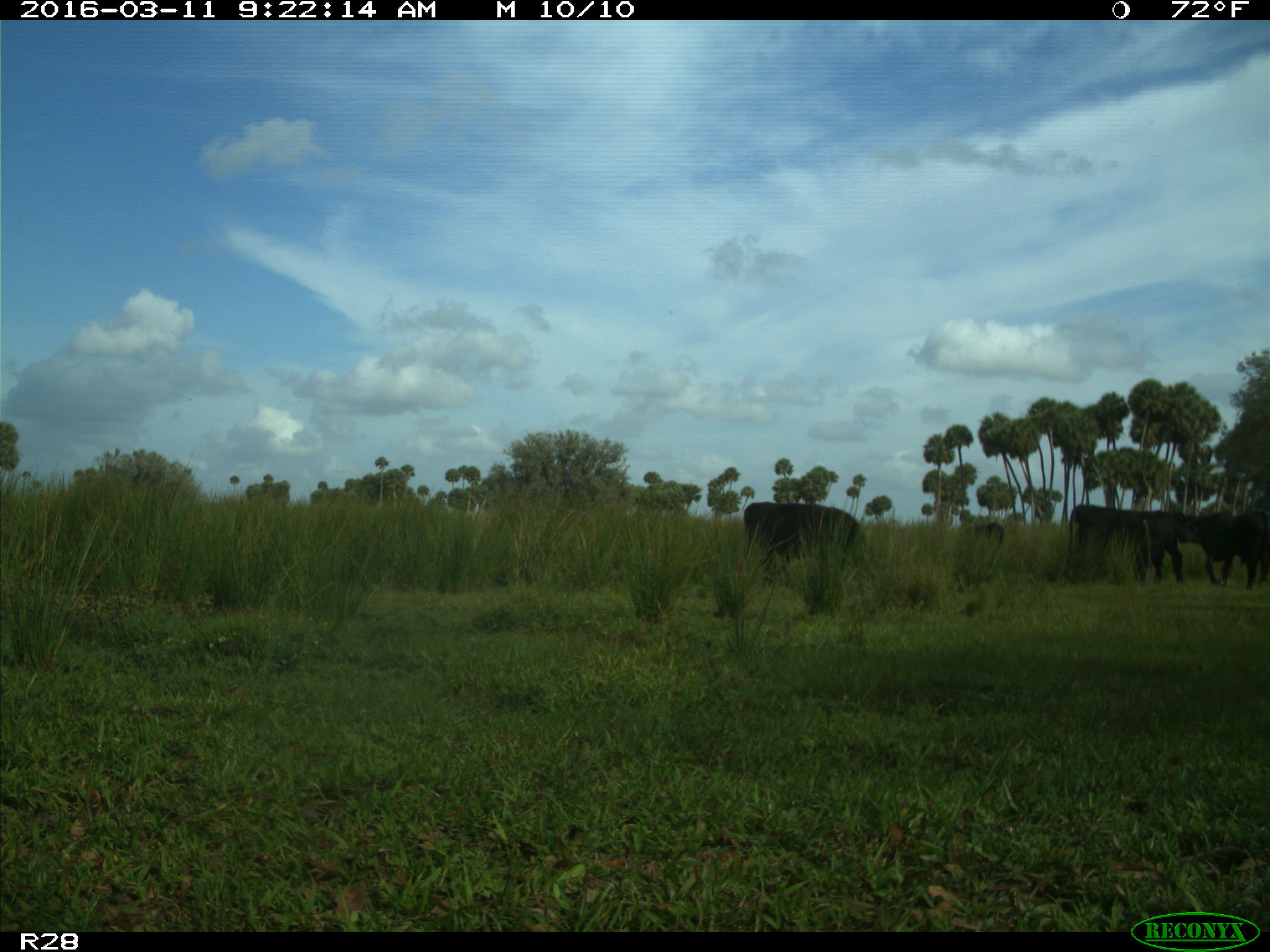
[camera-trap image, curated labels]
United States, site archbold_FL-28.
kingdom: Animalia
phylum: Chordata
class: Mammalia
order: Artiodactyla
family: Bovidae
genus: Bos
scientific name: Bos taurus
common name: domestic cow